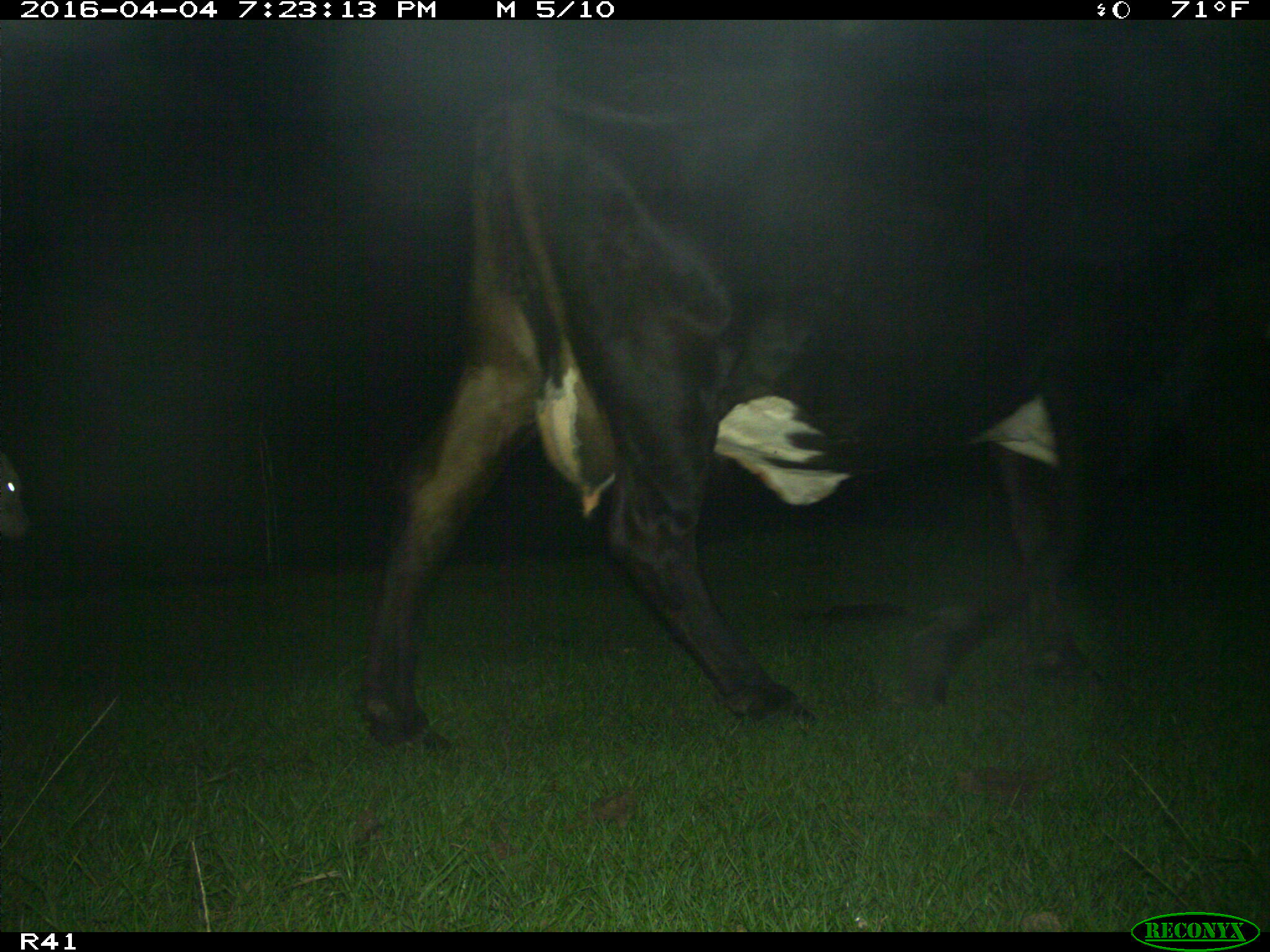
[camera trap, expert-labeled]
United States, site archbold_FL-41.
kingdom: Animalia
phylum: Chordata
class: Mammalia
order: Artiodactyla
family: Bovidae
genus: Bos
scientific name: Bos taurus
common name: domestic cow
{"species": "Bos taurus (domestic cow)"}